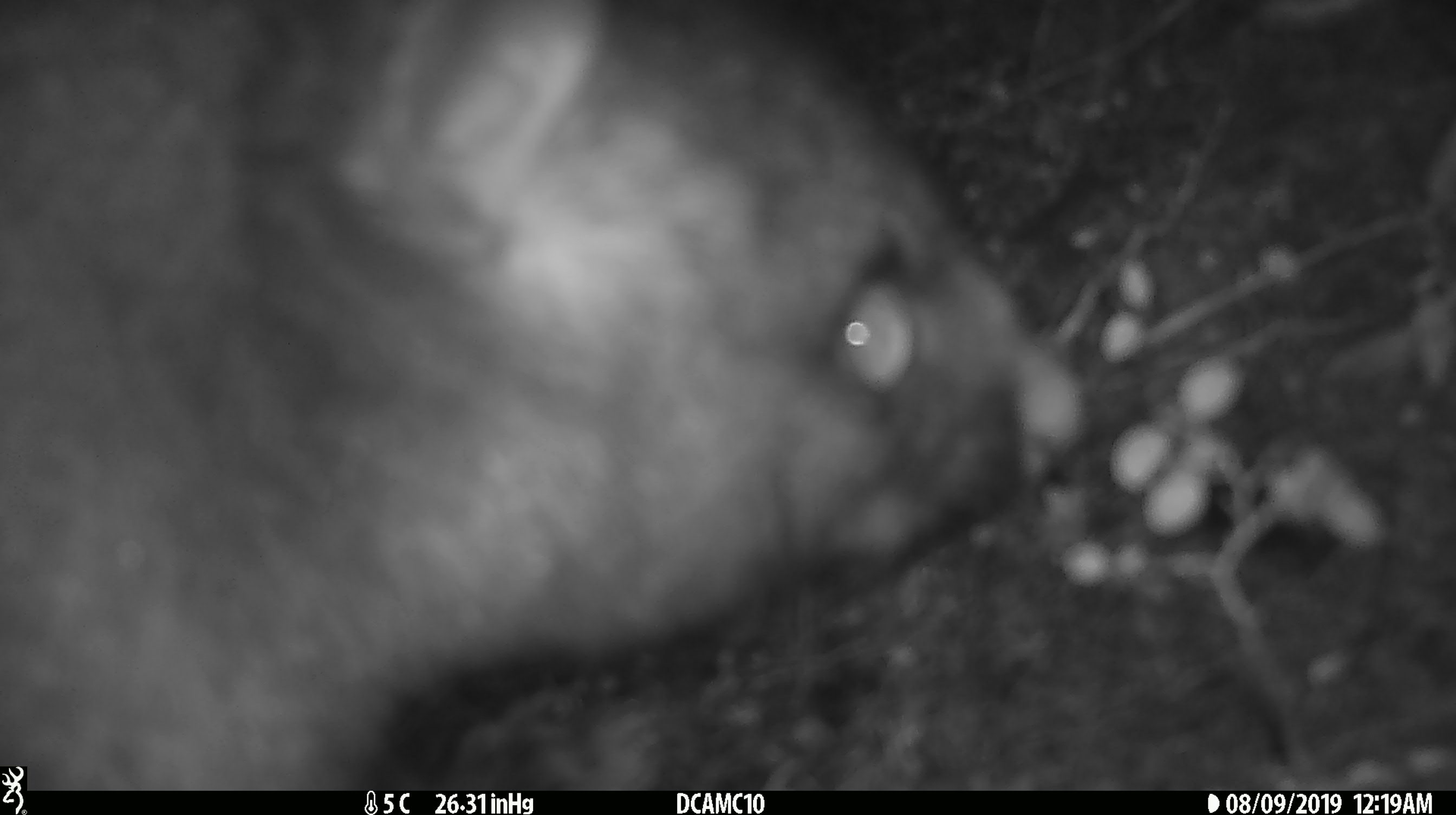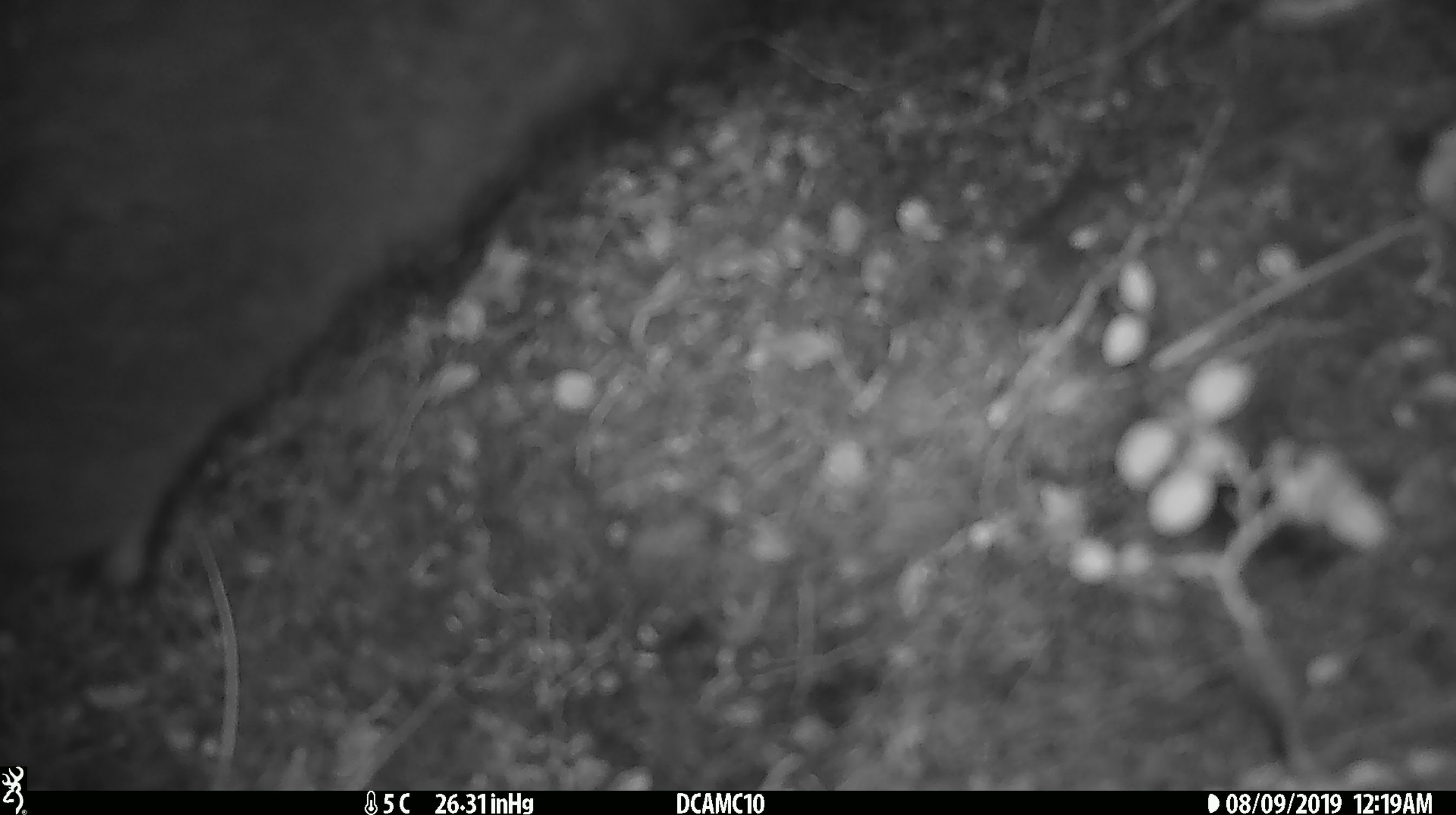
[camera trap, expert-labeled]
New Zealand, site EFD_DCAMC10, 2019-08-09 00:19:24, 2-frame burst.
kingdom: Animalia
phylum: Chordata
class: Mammalia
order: Diprotodontia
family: Phalangeridae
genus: Trichosurus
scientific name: Trichosurus vulpecula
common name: common brushtail possum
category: possum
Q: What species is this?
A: Possum (common brushtail possum) (Trichosurus vulpecula).